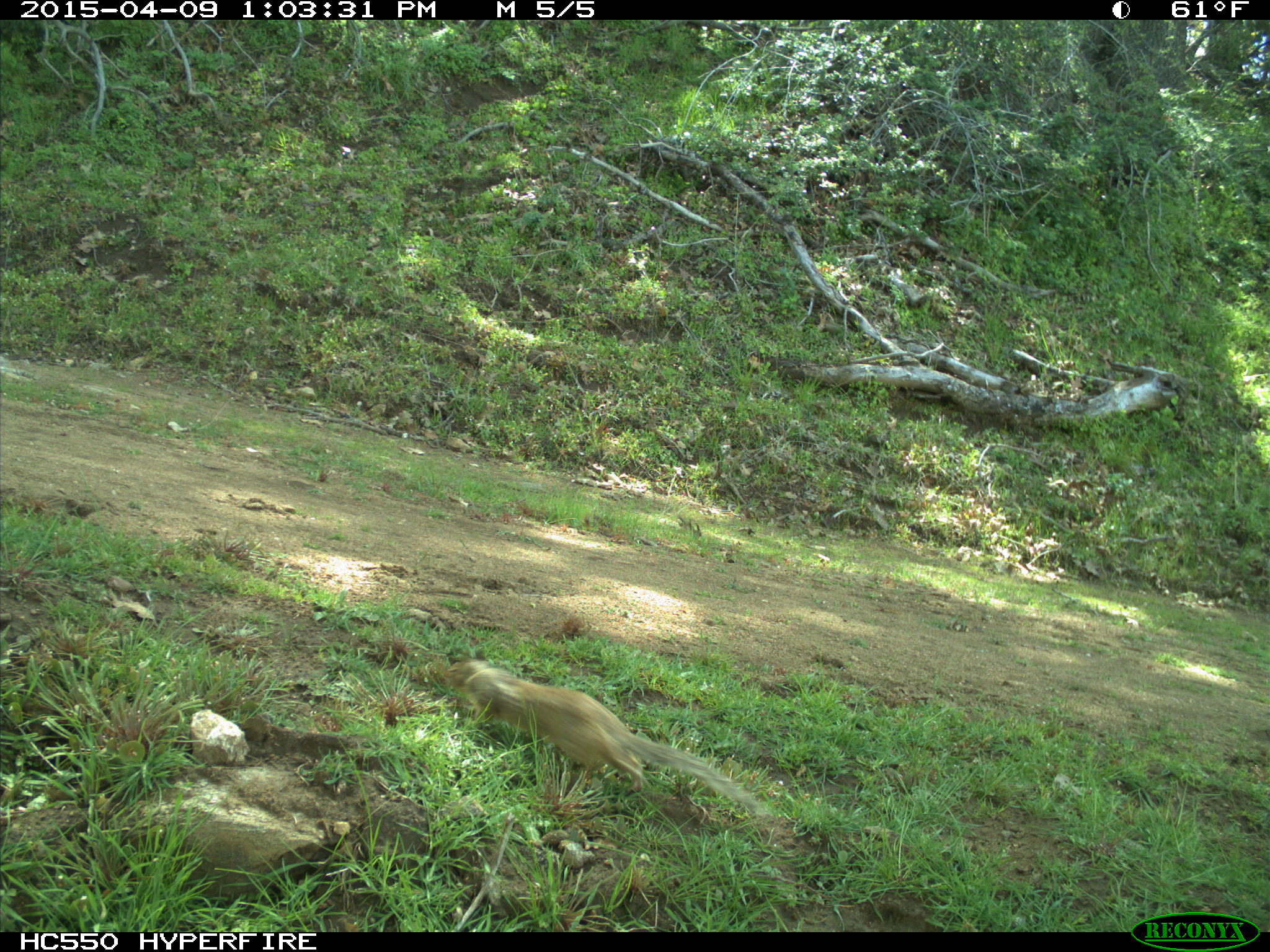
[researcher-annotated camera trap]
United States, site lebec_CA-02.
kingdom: Animalia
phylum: Chordata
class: Mammalia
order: Rodentia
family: Sciuridae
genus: Otospermophilus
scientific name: Otospermophilus beecheyi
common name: california ground squirrel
Otospermophilus beecheyi (california ground squirrel).